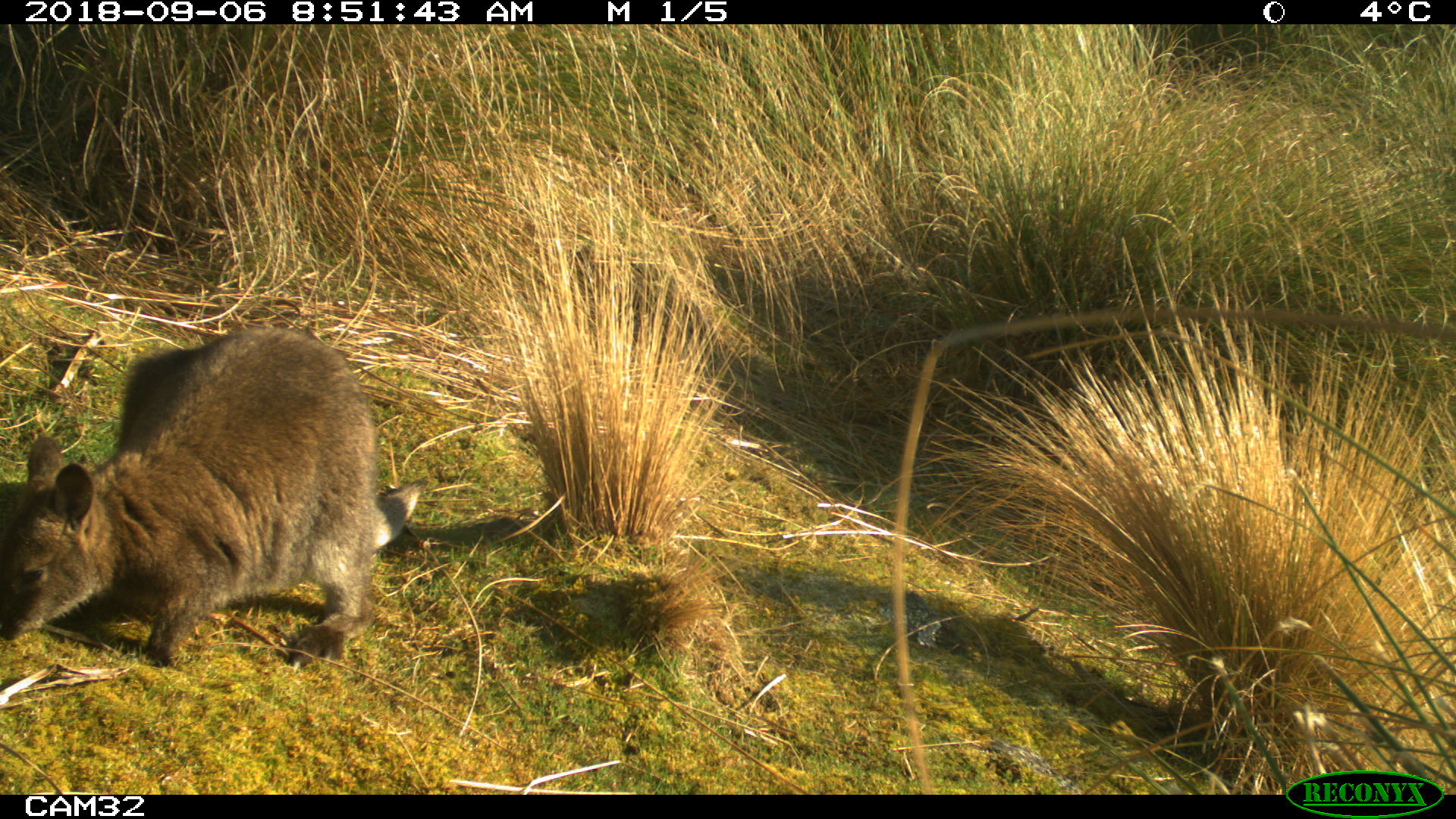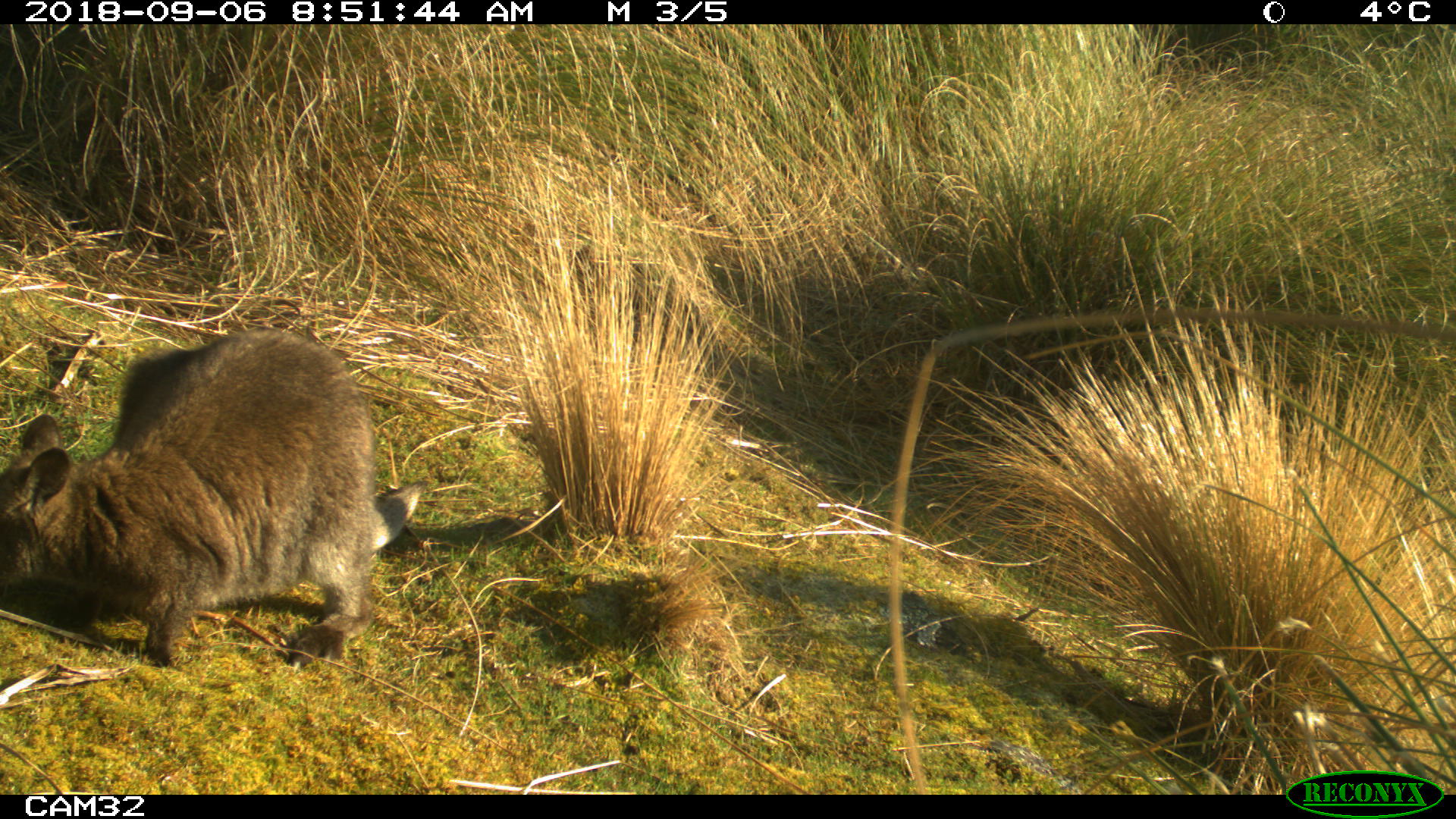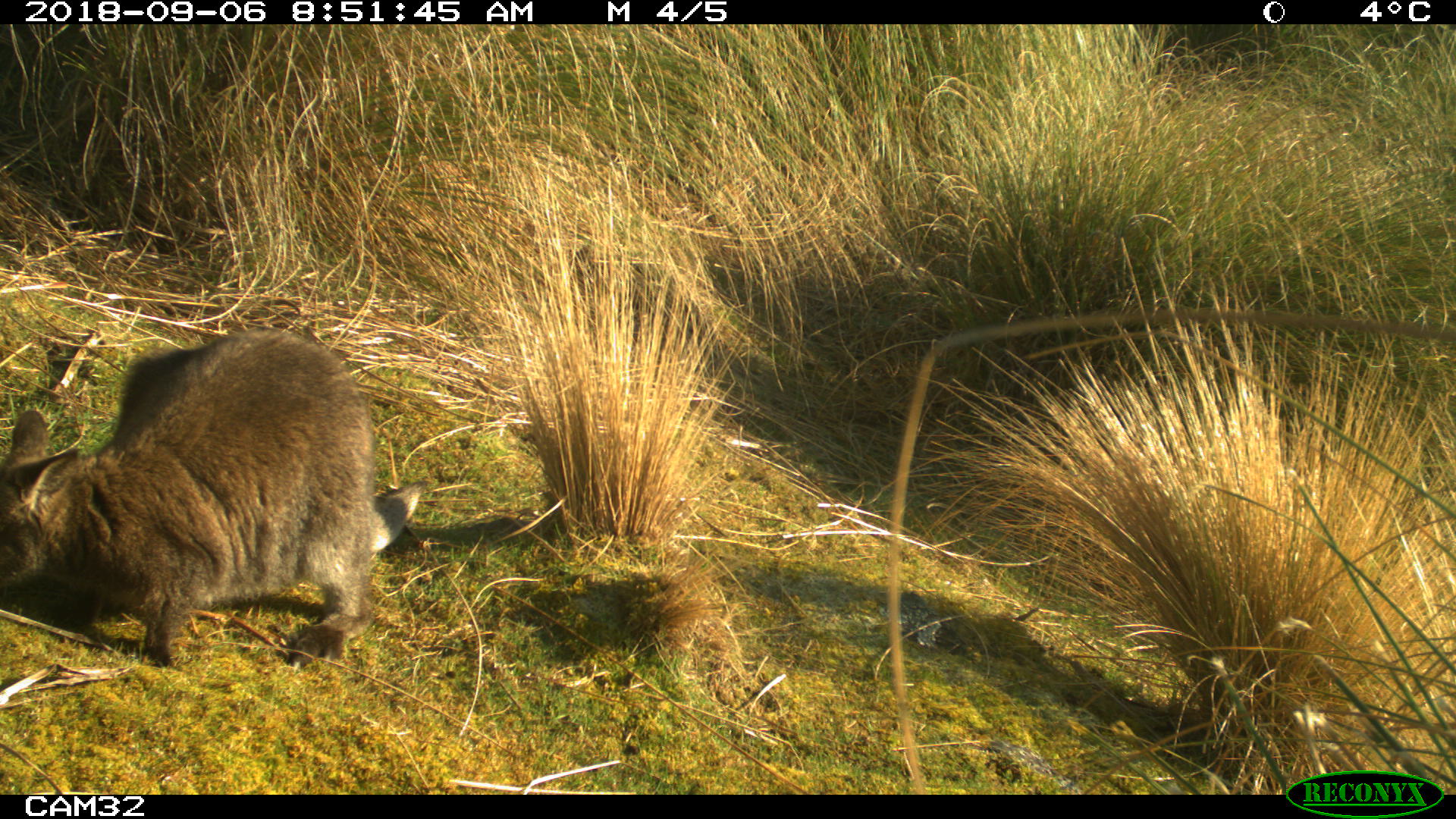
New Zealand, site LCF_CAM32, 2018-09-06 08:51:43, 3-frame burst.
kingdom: Animalia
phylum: Chordata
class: Mammalia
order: Diprotodontia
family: Macropodidae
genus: Notamacropus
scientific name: Notamacropus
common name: wallaby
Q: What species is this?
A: Wallaby (Notamacropus).